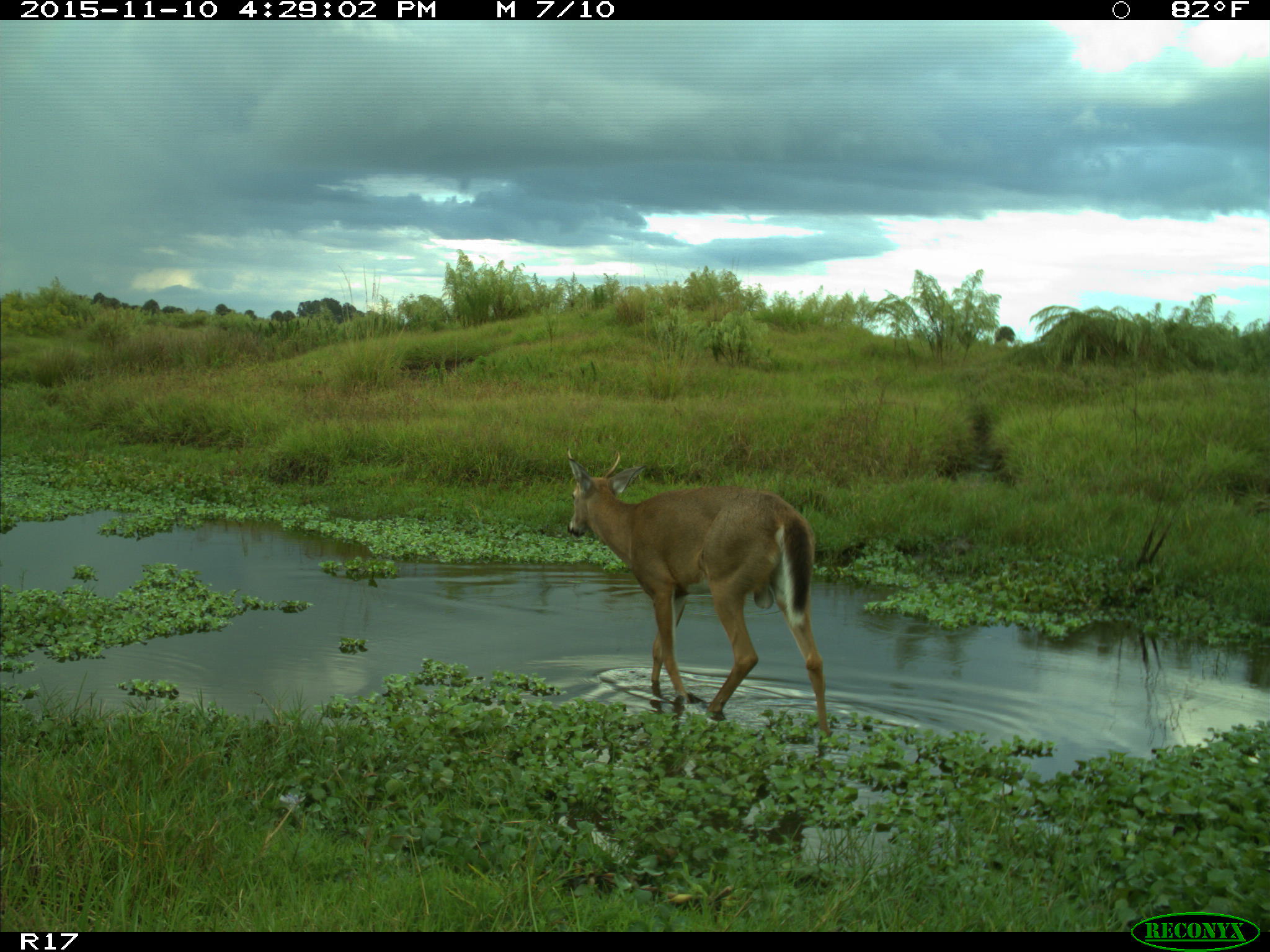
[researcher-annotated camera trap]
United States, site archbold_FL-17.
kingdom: Animalia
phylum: Chordata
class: Mammalia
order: Artiodactyla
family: Cervidae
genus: Odocoileus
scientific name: Odocoileus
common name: deer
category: unidentified deer